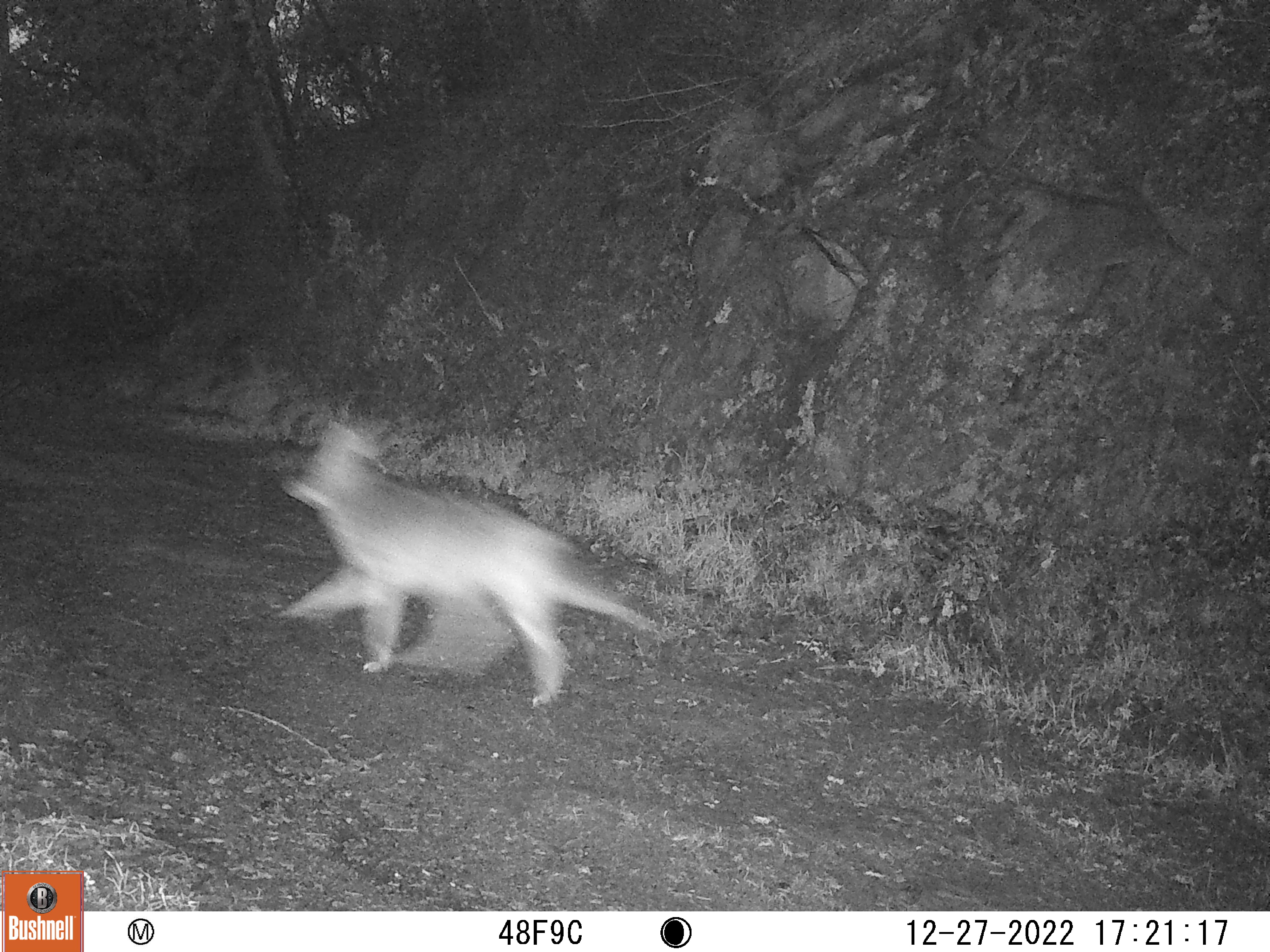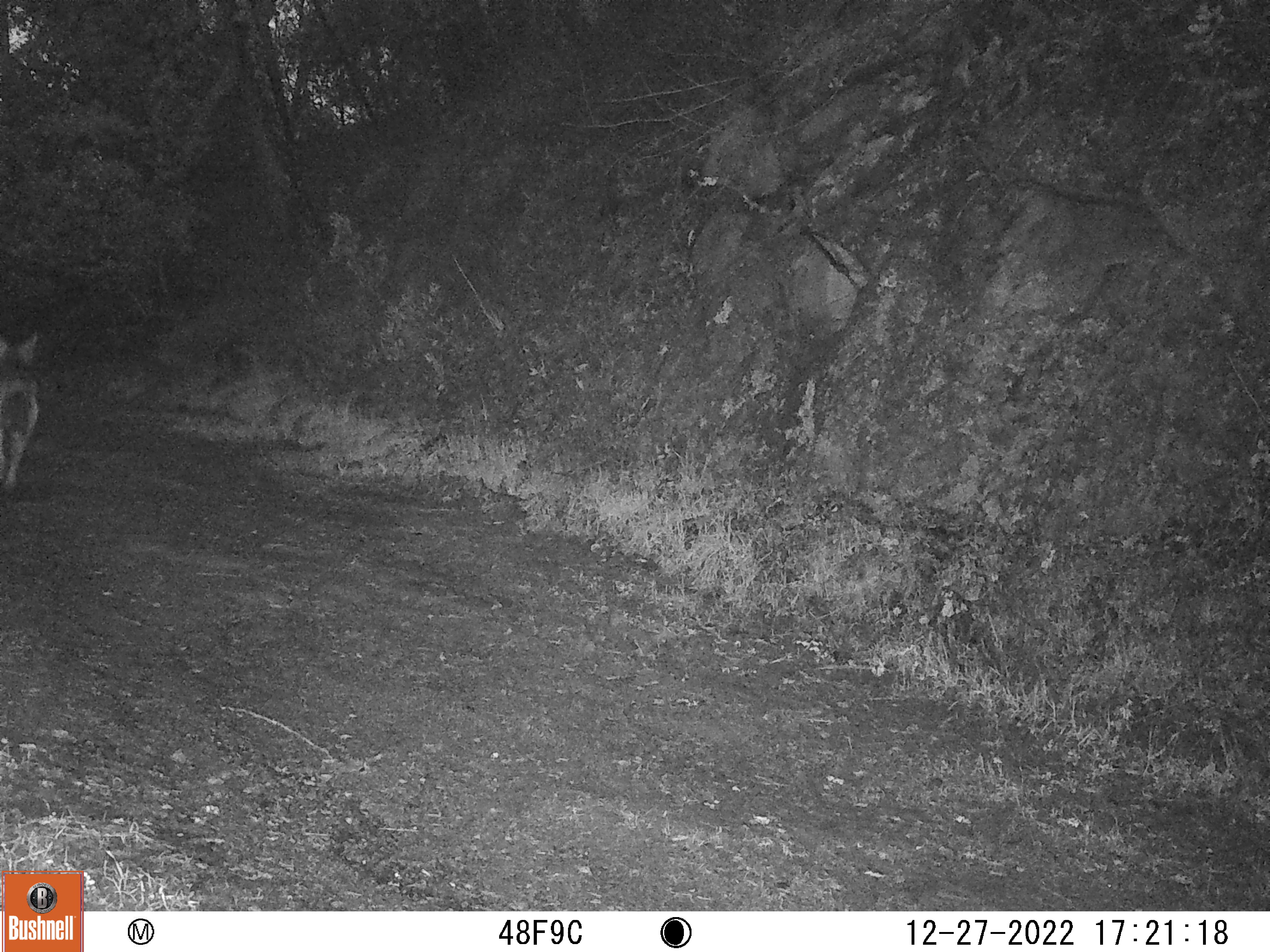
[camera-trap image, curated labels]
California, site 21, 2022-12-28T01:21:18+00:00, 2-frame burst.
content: unidentified animal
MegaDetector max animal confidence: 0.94